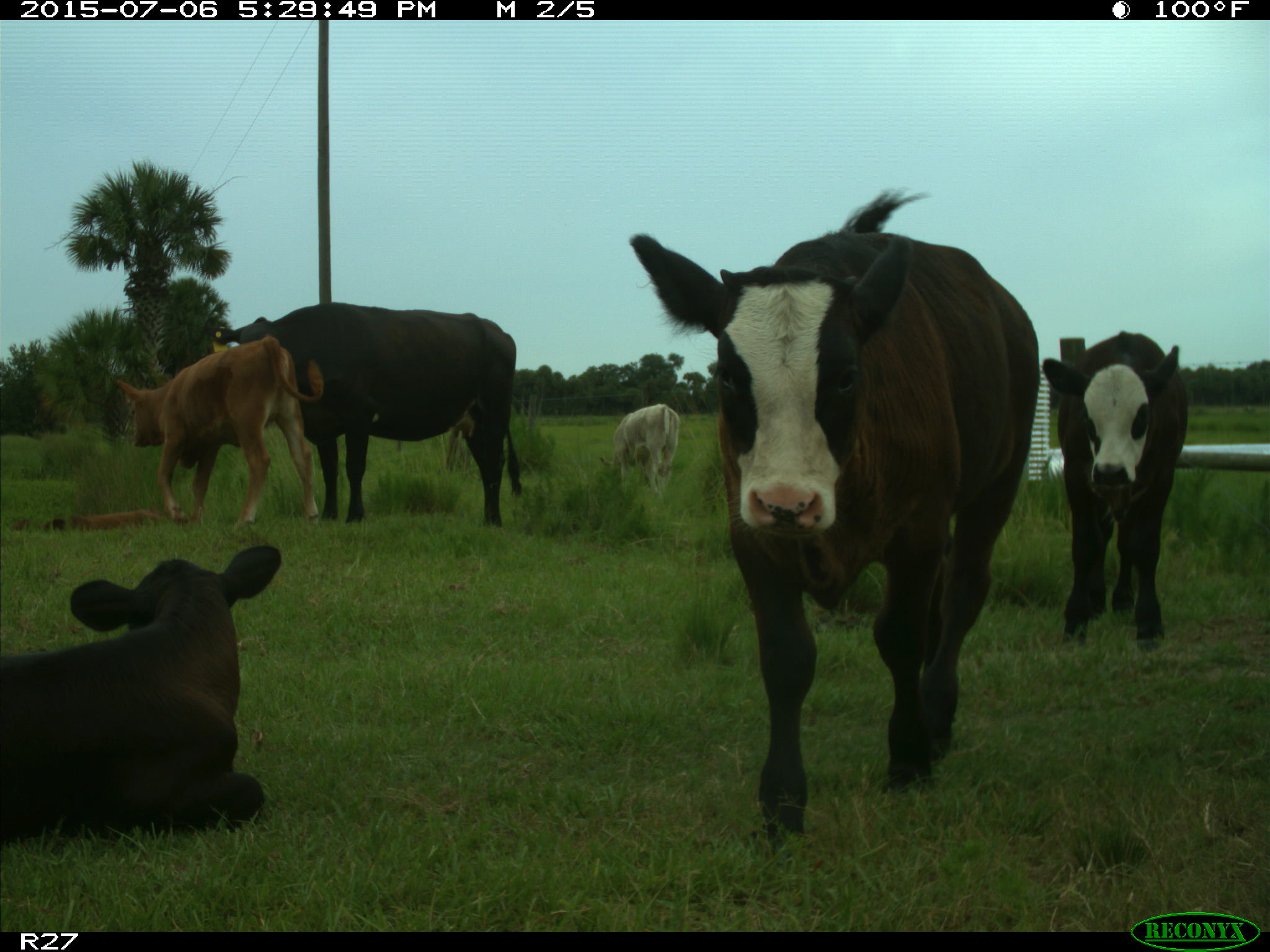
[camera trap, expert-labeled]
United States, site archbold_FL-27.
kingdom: Animalia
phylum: Chordata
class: Mammalia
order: Artiodactyla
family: Bovidae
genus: Bos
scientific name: Bos taurus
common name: domestic cow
Bos taurus (domestic cow).